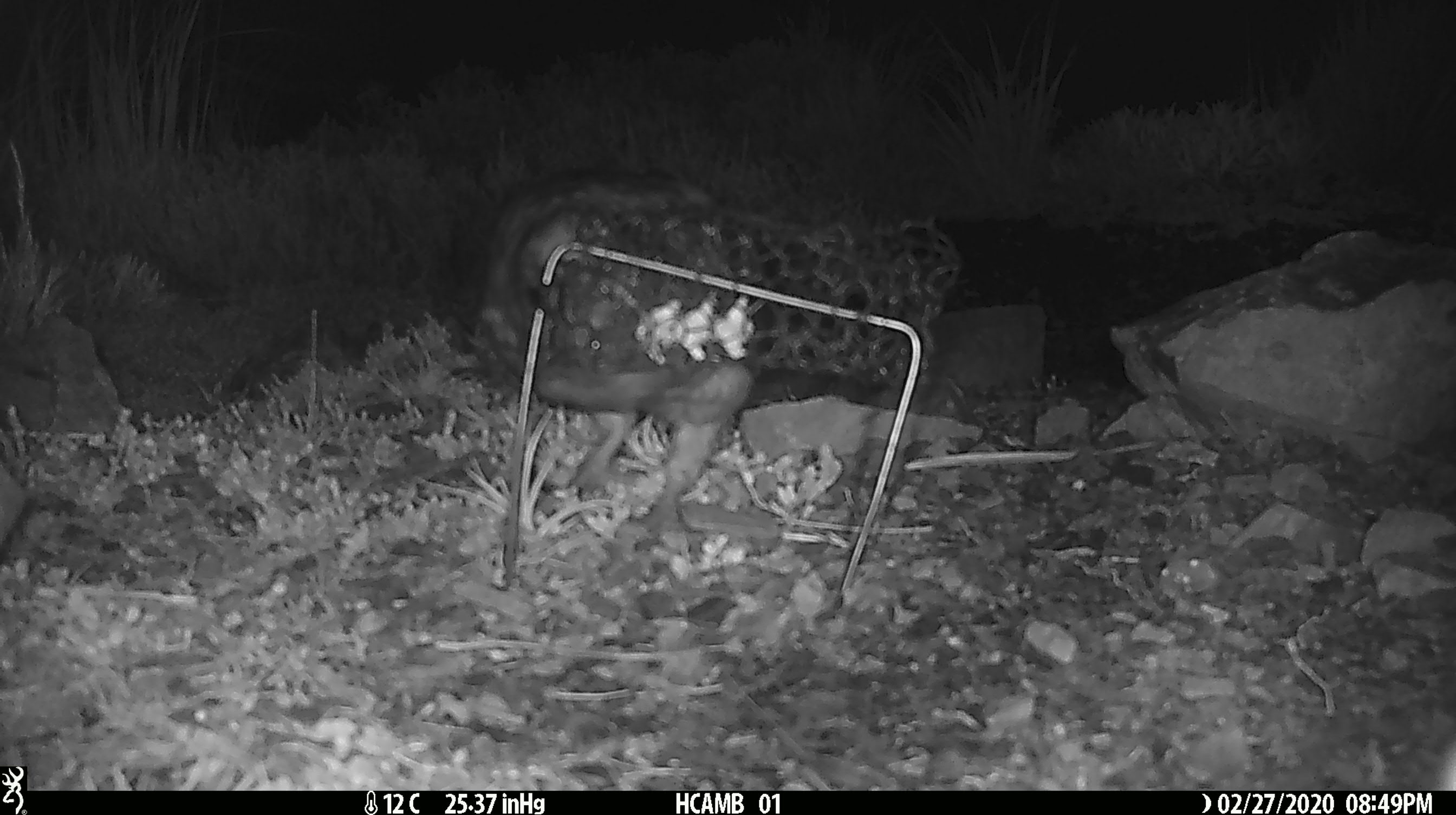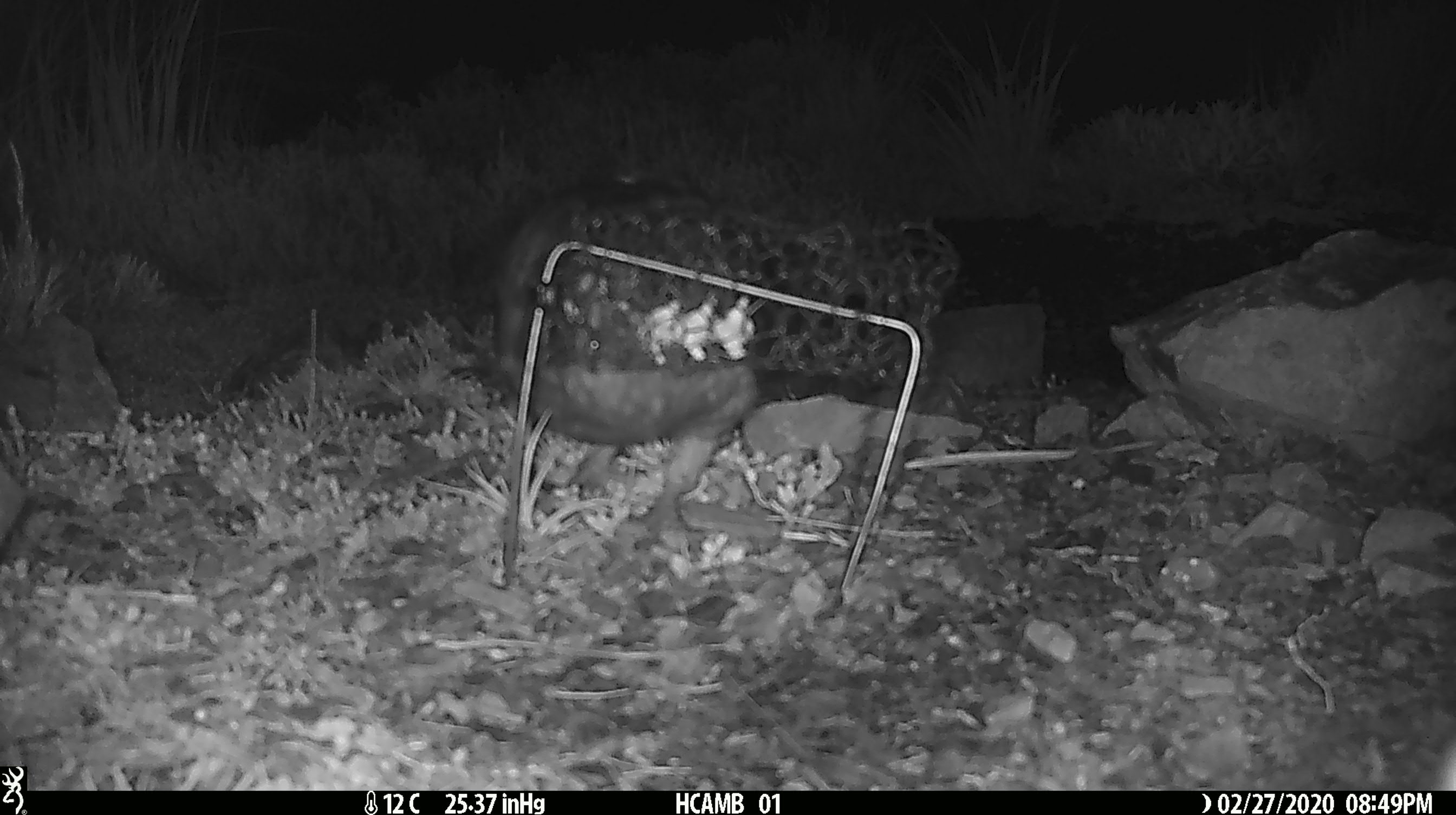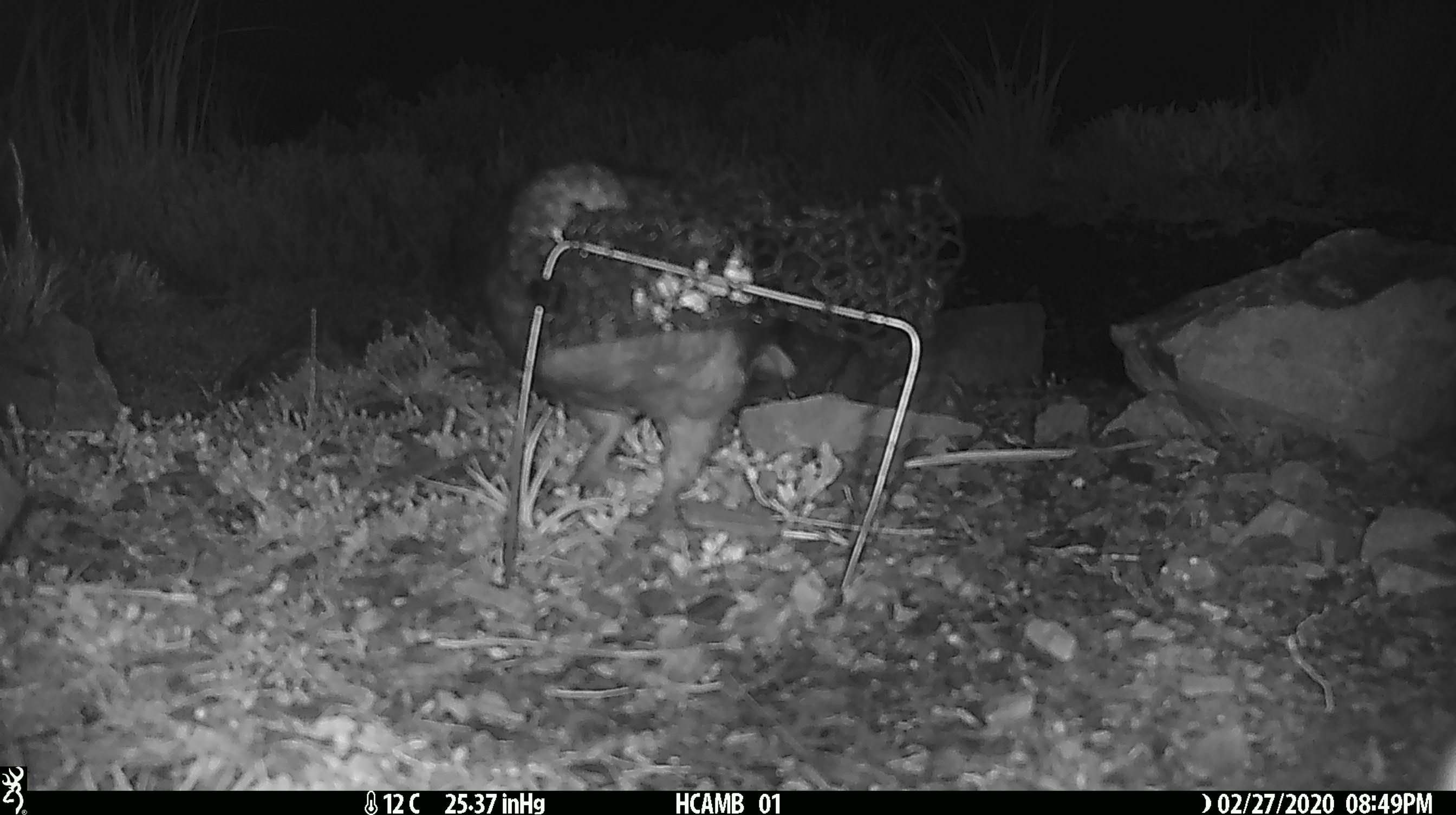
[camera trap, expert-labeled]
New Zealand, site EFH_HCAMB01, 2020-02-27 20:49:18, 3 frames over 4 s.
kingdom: Animalia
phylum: Chordata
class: Aves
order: Psittaciformes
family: Strigopidae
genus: Nestor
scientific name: Nestor notabilis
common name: kea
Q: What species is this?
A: Kea (Nestor notabilis).